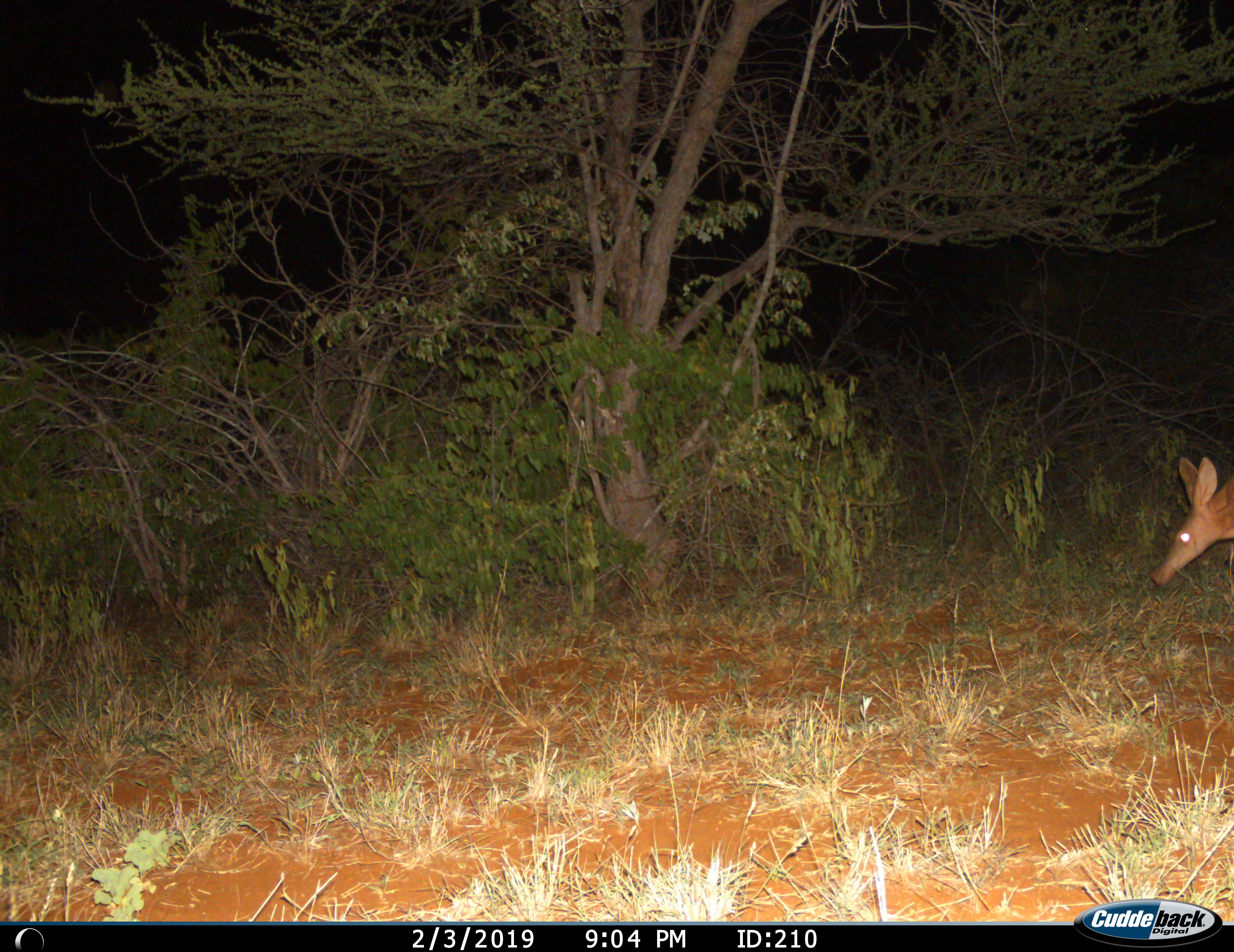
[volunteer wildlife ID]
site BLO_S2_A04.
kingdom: Animalia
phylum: Chordata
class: Mammalia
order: Tubulidentata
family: Orycteropodidae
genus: Orycteropus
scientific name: Orycteropus afer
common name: aardvark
Aardvark (Orycteropus afer), count 1. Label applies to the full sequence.